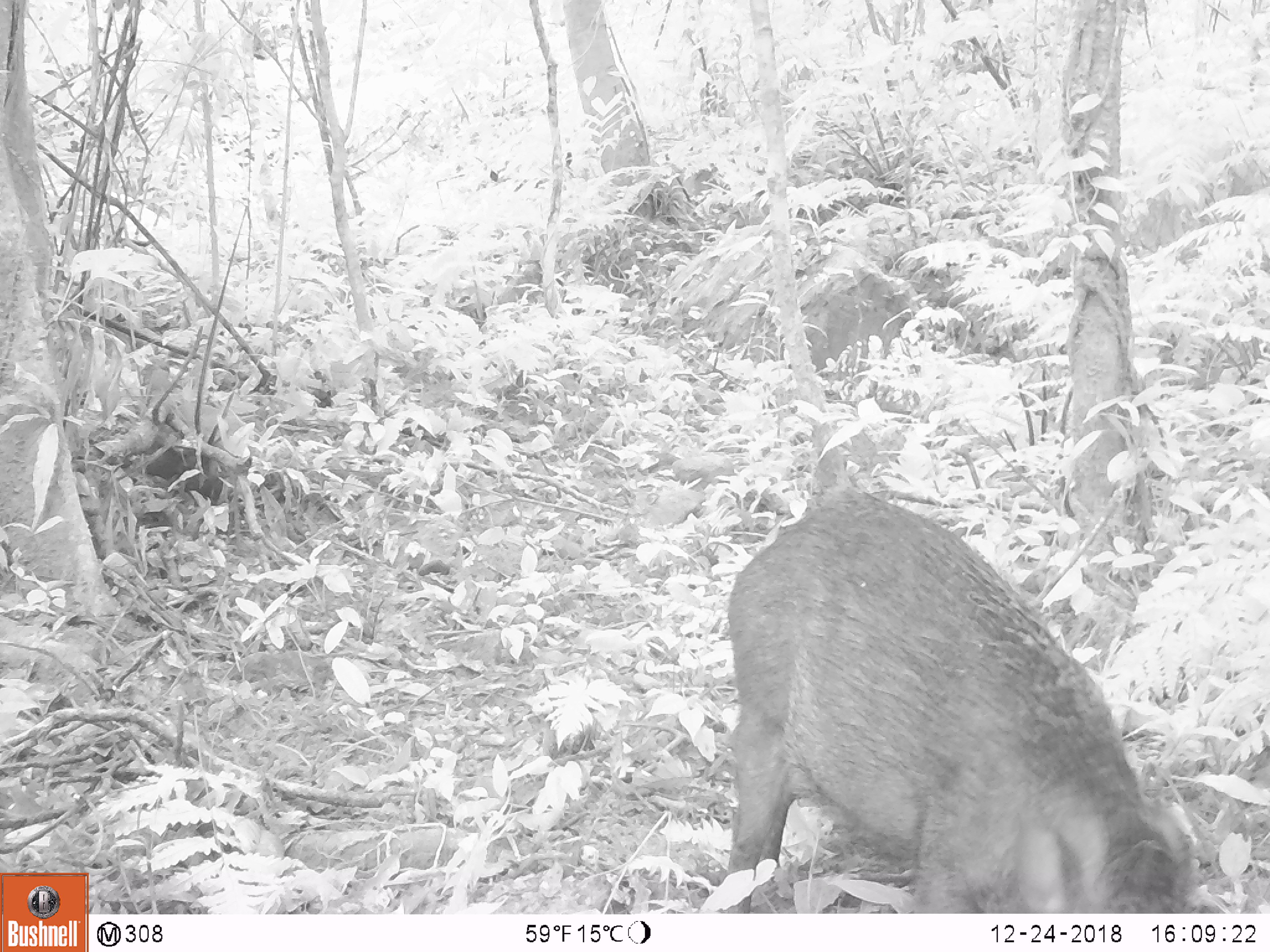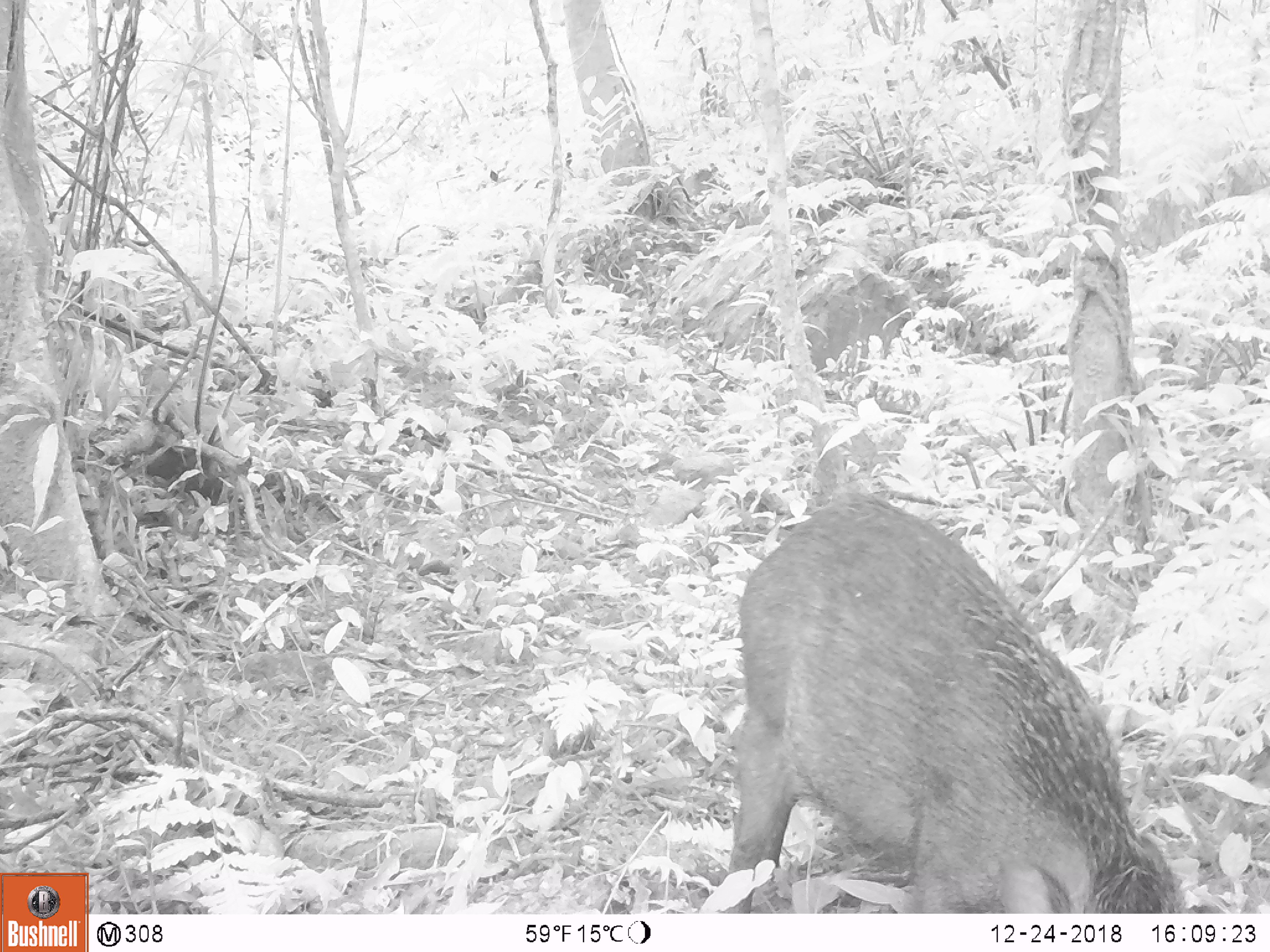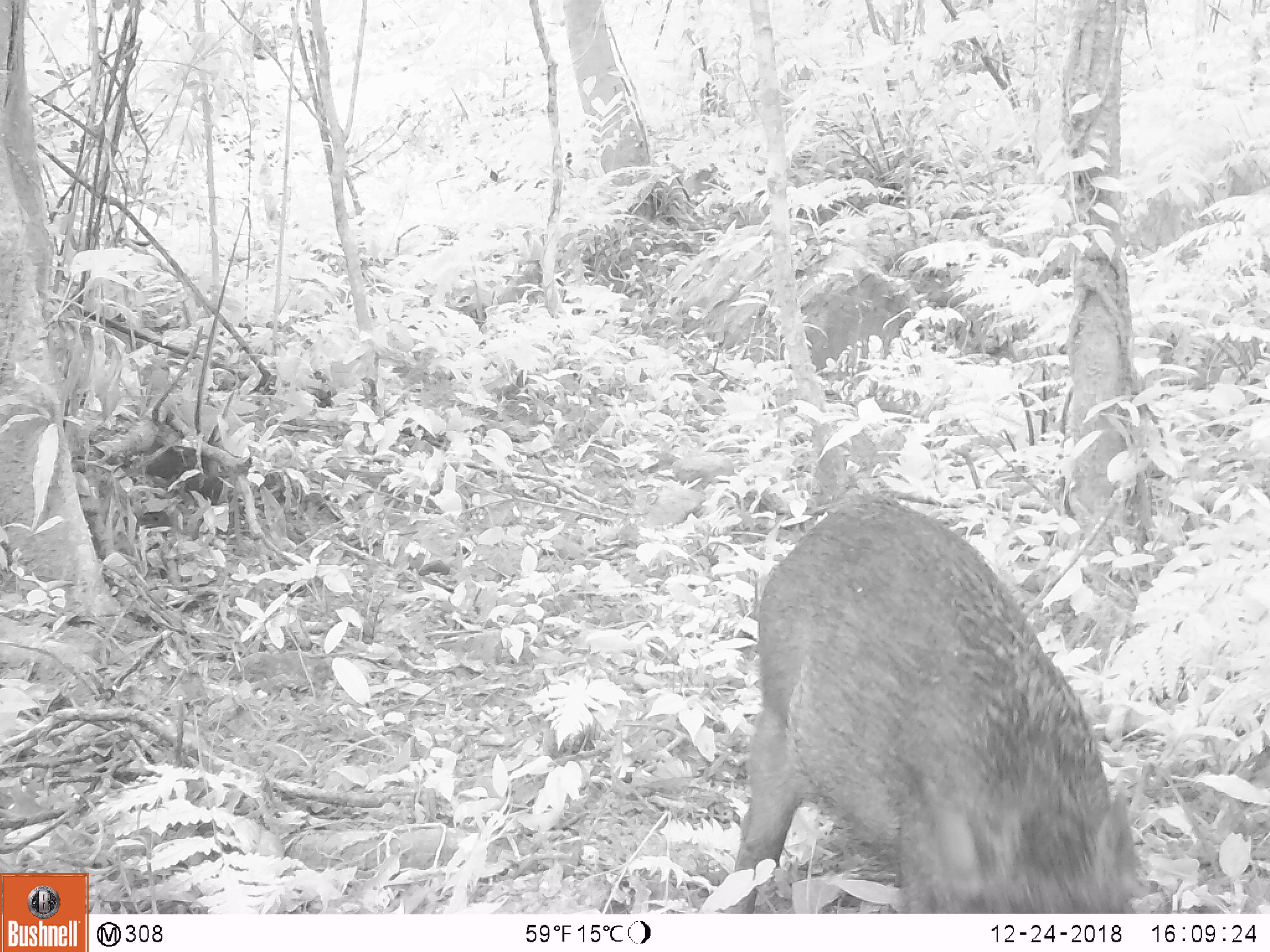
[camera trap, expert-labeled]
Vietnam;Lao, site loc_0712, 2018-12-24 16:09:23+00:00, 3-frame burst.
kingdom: Animalia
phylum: Chordata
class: Mammalia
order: Artiodactyla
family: Suidae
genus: Sus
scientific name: Sus scrofa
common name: eurasian wild pig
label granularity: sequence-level